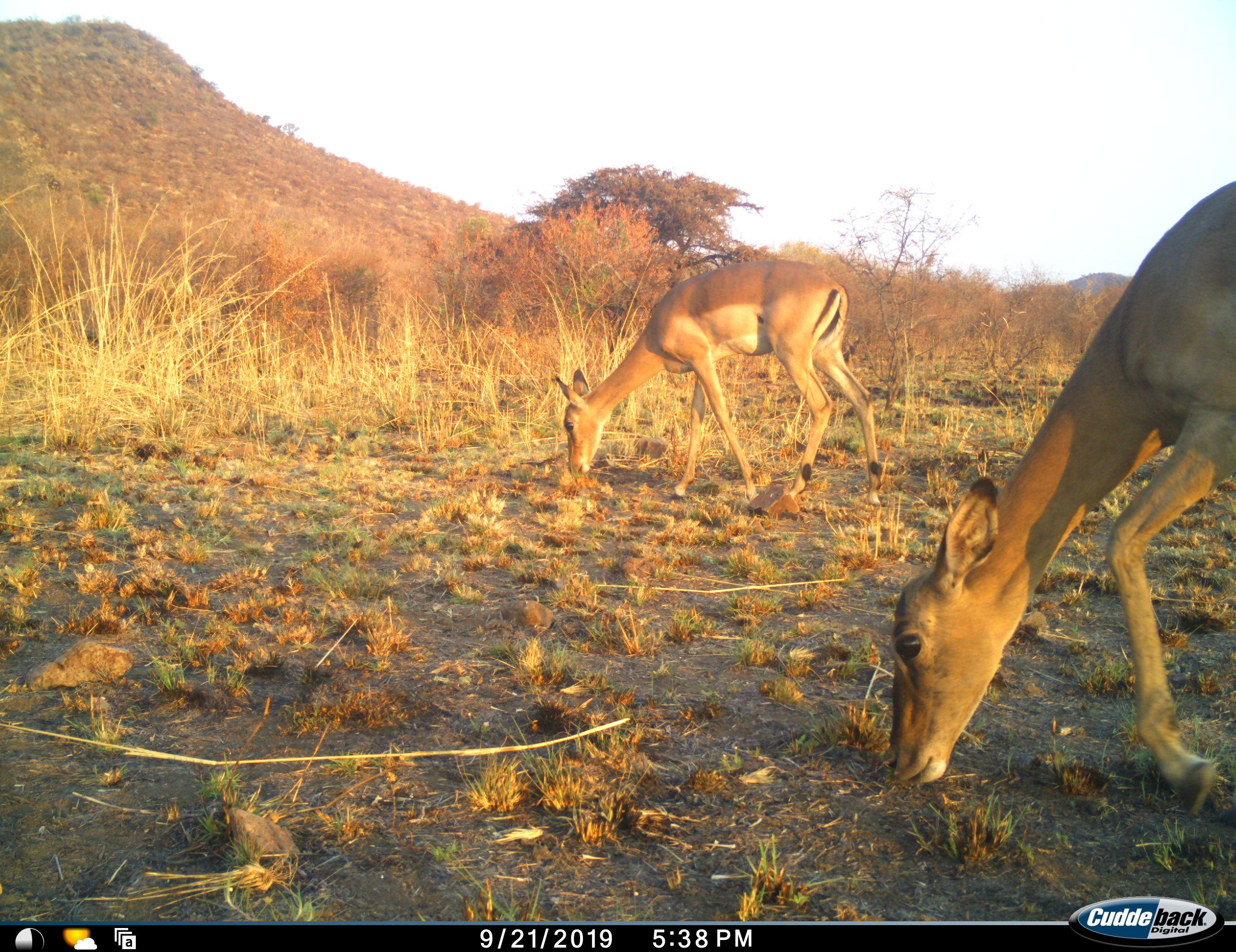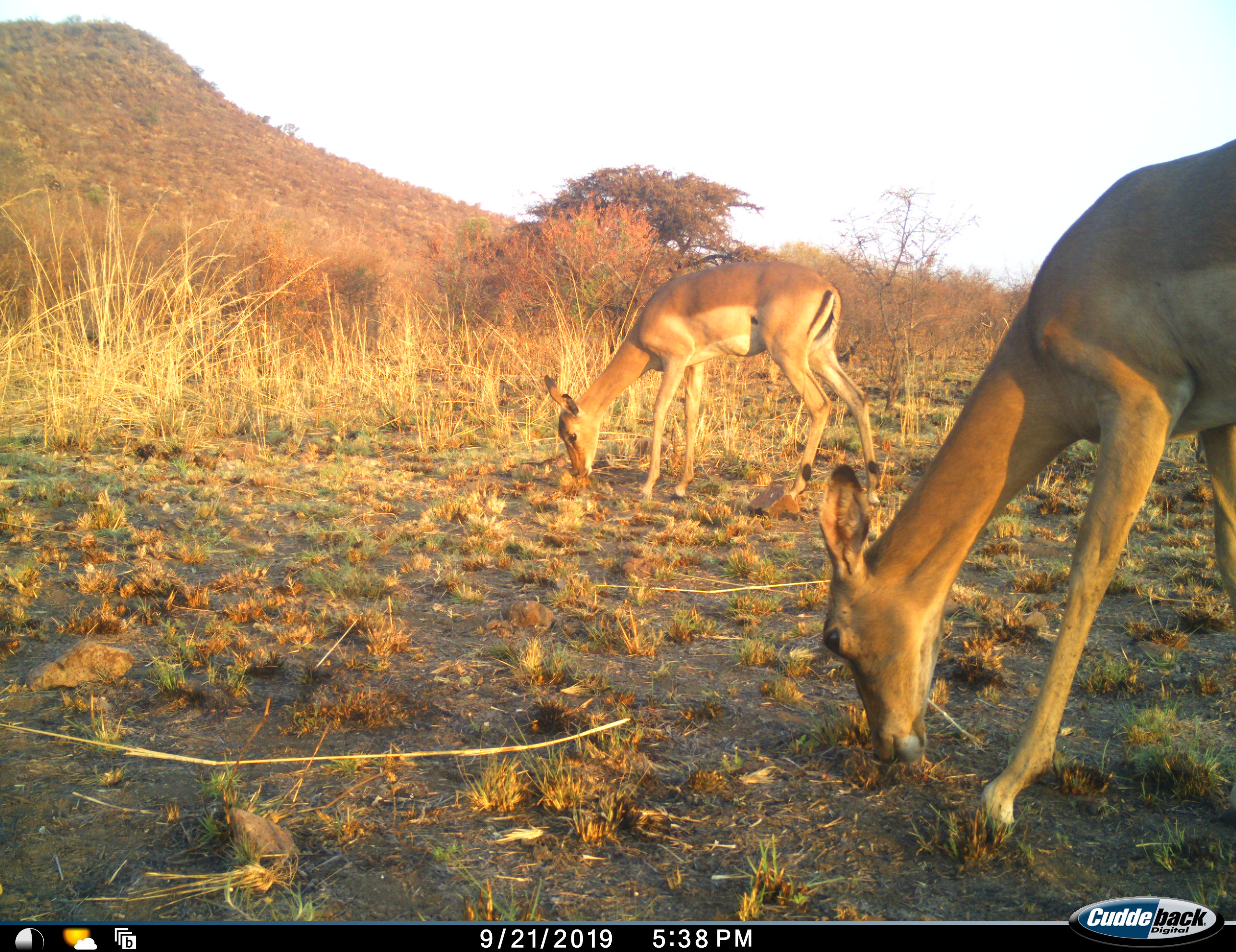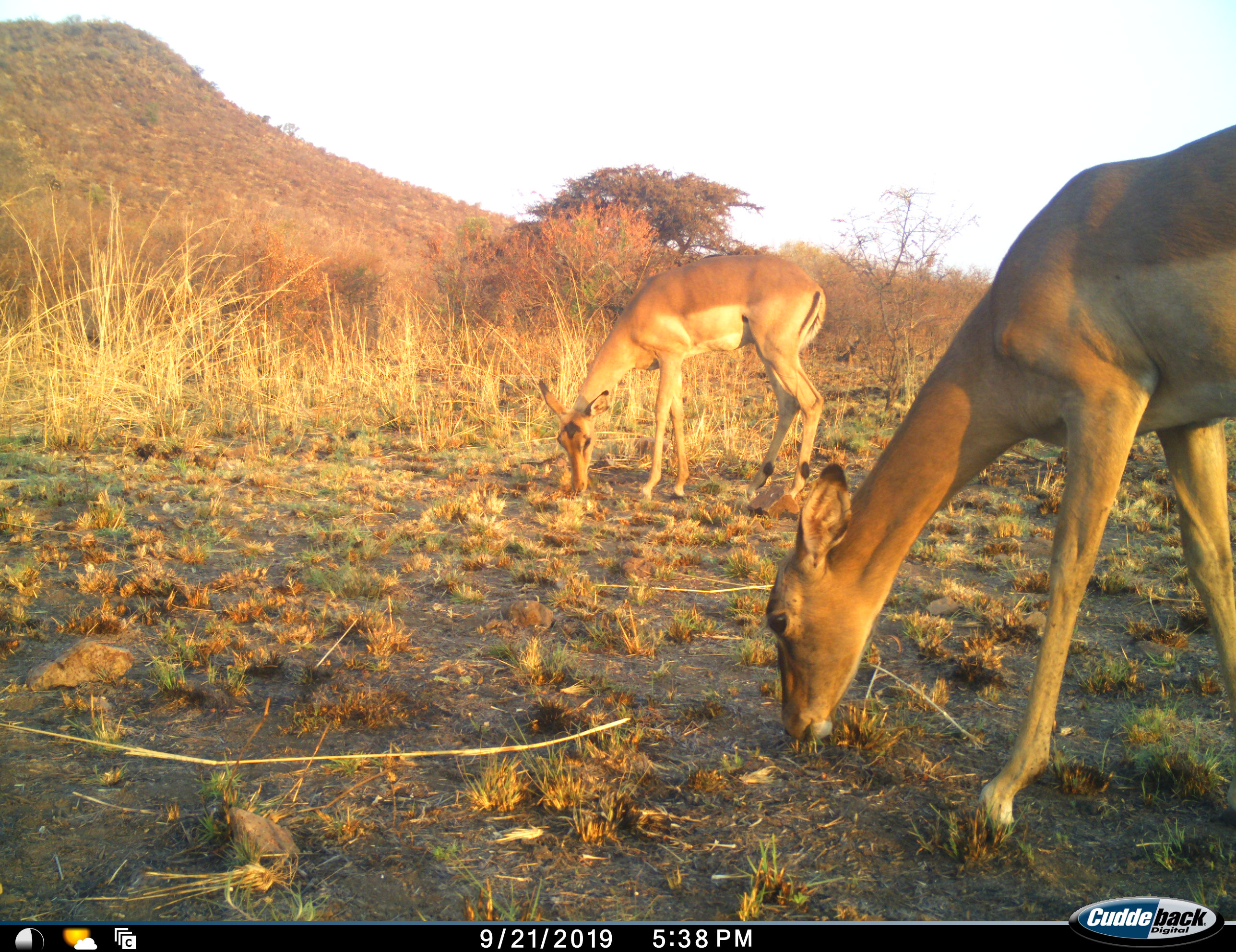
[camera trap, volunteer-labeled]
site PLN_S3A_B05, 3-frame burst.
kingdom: Animalia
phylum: Chordata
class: Mammalia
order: Artiodactyla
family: Bovidae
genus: Aepyceros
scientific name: Aepyceros melampus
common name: impala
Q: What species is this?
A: Impala (Aepyceros melampus).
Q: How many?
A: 2.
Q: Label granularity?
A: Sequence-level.